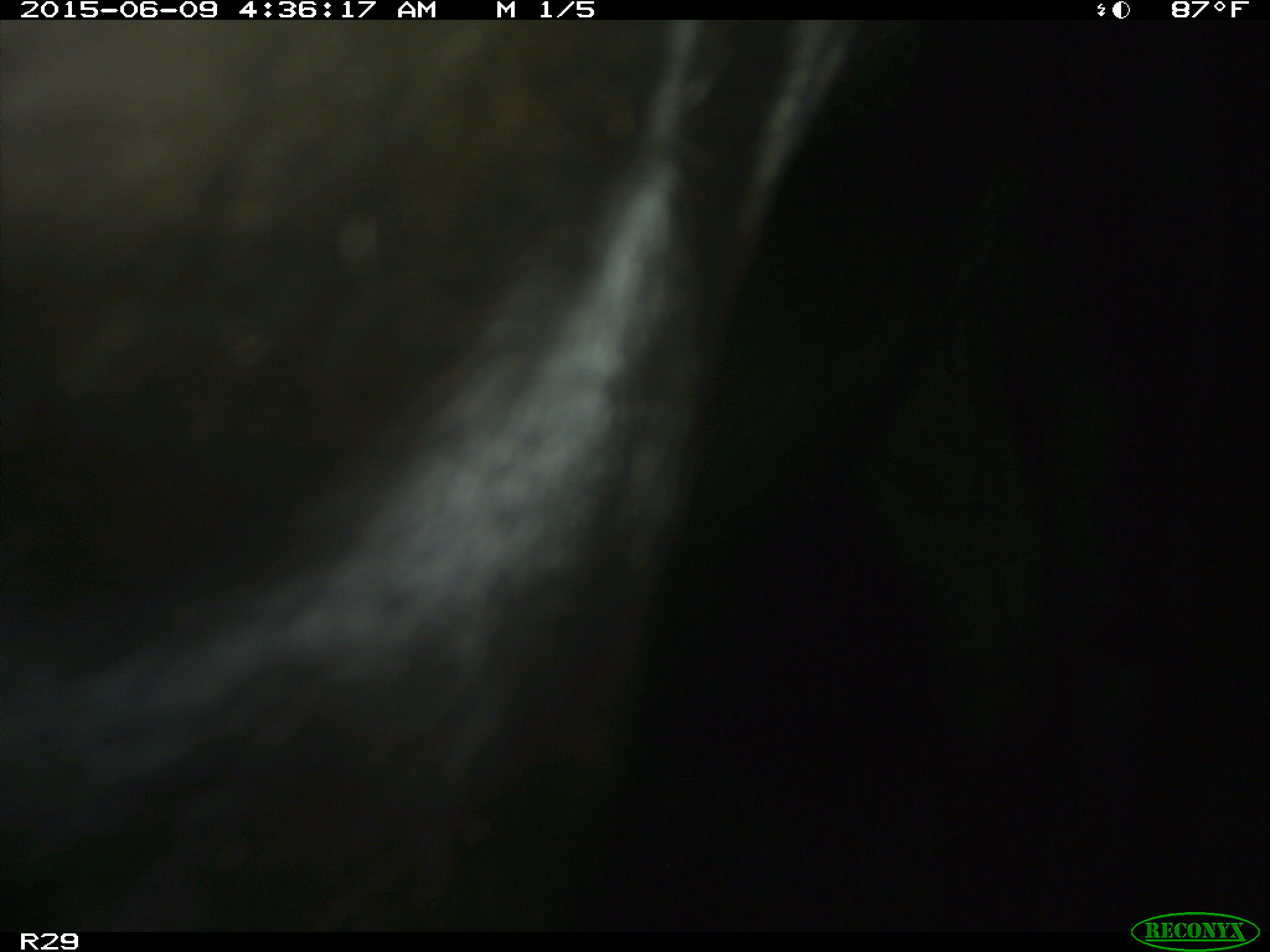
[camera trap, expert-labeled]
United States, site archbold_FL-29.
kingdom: Animalia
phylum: Chordata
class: Mammalia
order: Artiodactyla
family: Bovidae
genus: Bos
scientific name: Bos taurus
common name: domestic cow